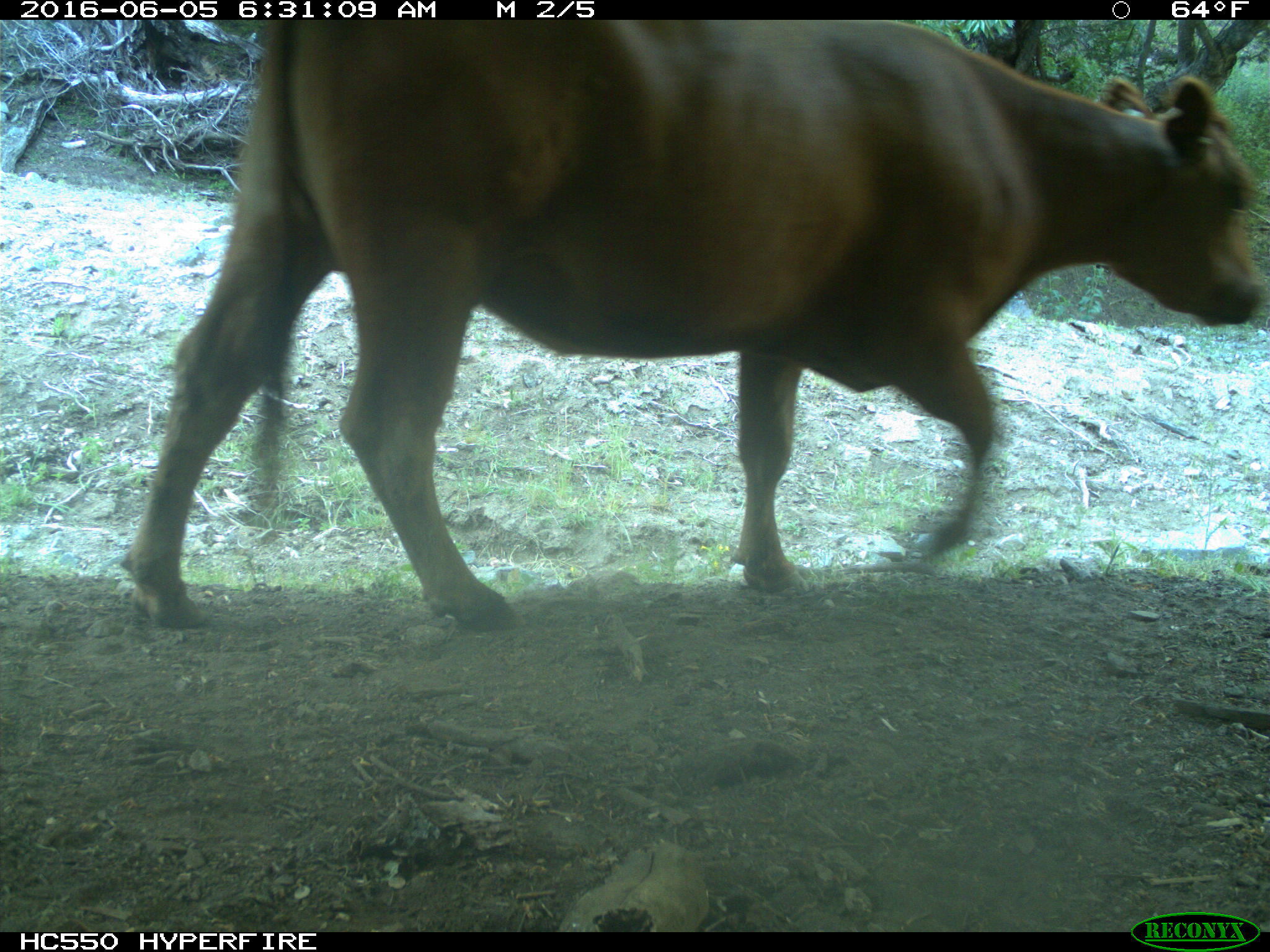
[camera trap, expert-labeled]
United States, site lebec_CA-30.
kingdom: Animalia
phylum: Chordata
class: Mammalia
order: Artiodactyla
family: Bovidae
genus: Bos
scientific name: Bos taurus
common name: domestic cow